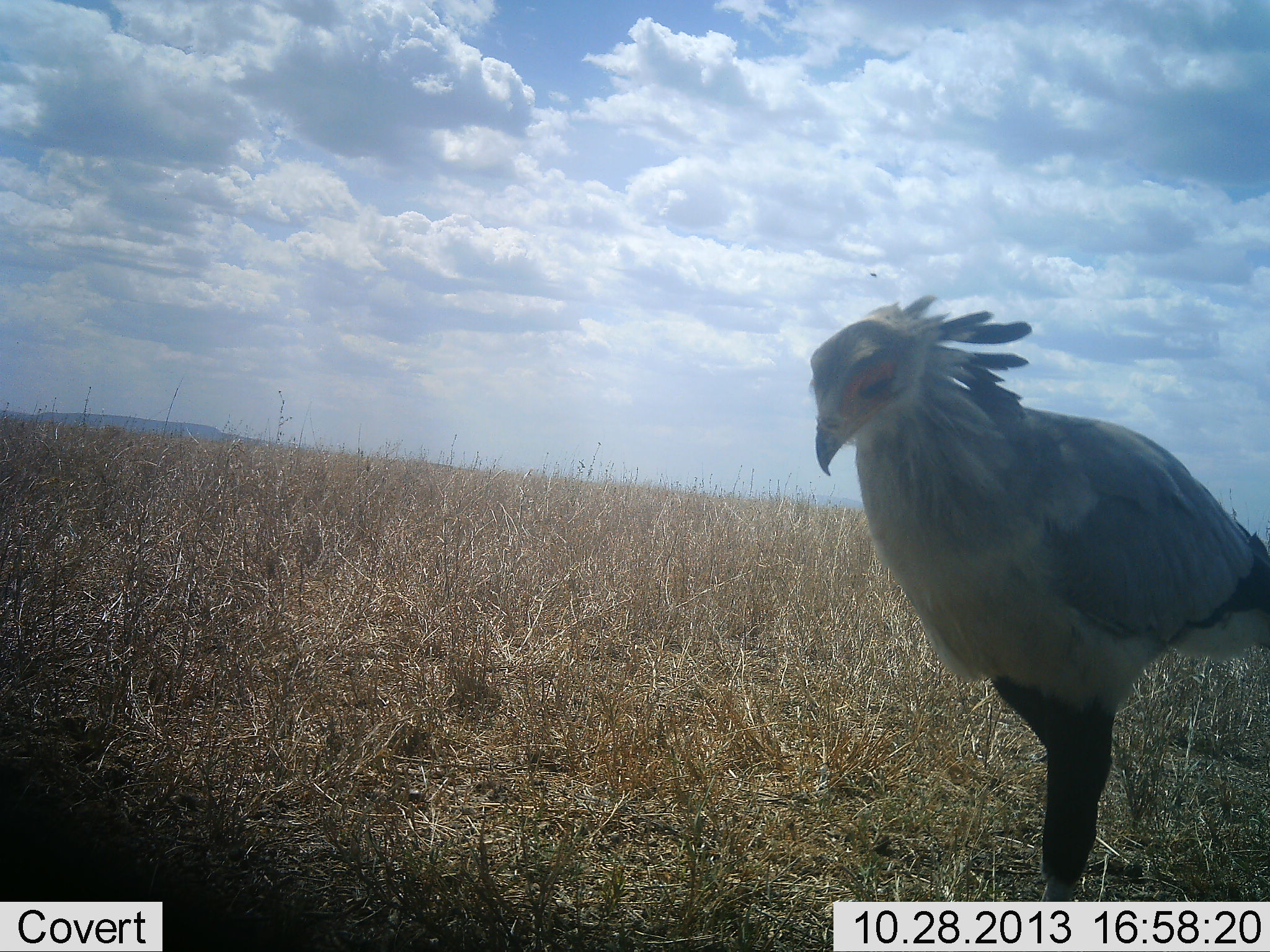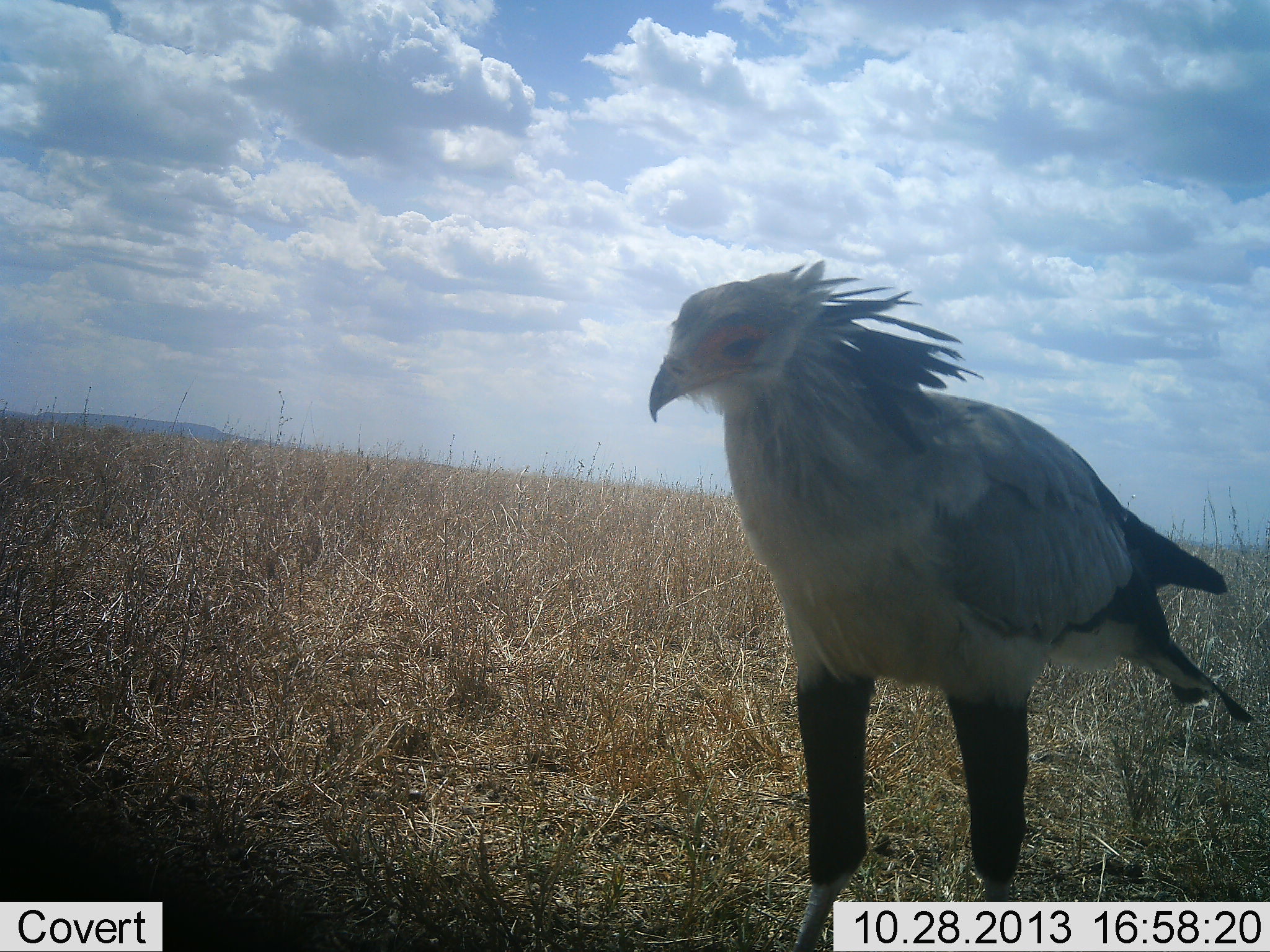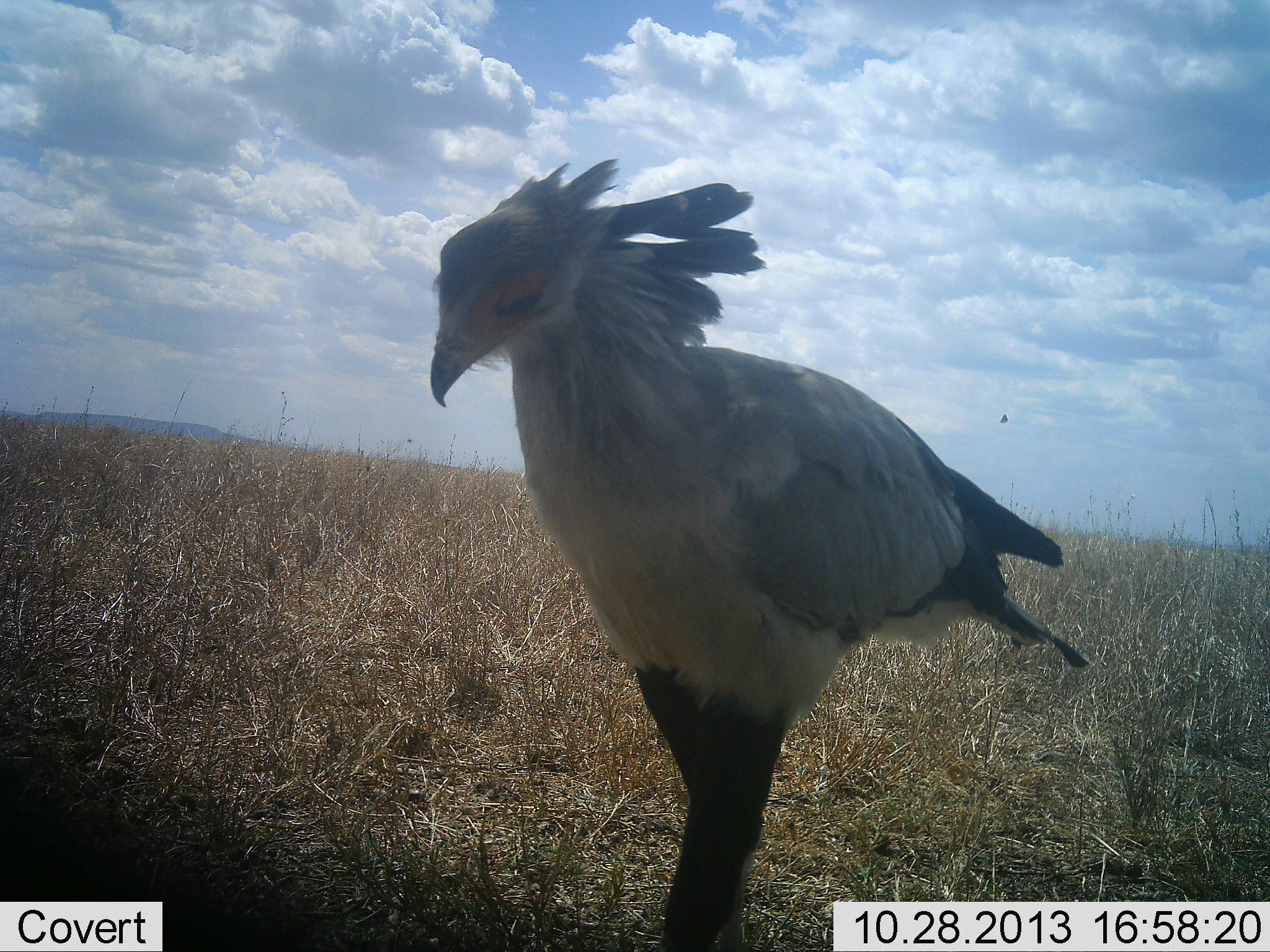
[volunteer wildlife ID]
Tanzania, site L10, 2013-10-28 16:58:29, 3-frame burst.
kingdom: Animalia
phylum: Chordata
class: Aves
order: Accipitriformes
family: Sagittariidae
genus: Sagittarius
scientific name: Sagittarius serpentarius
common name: secretary bird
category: secretarybird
Secretarybird (secretary bird) (Sagittarius serpentarius), count 1. Behavior (volunteer vote fractions): standing 10%, resting 0%, moving 90%, interacting 0%. Young present (vote fraction): 0%. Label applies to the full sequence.